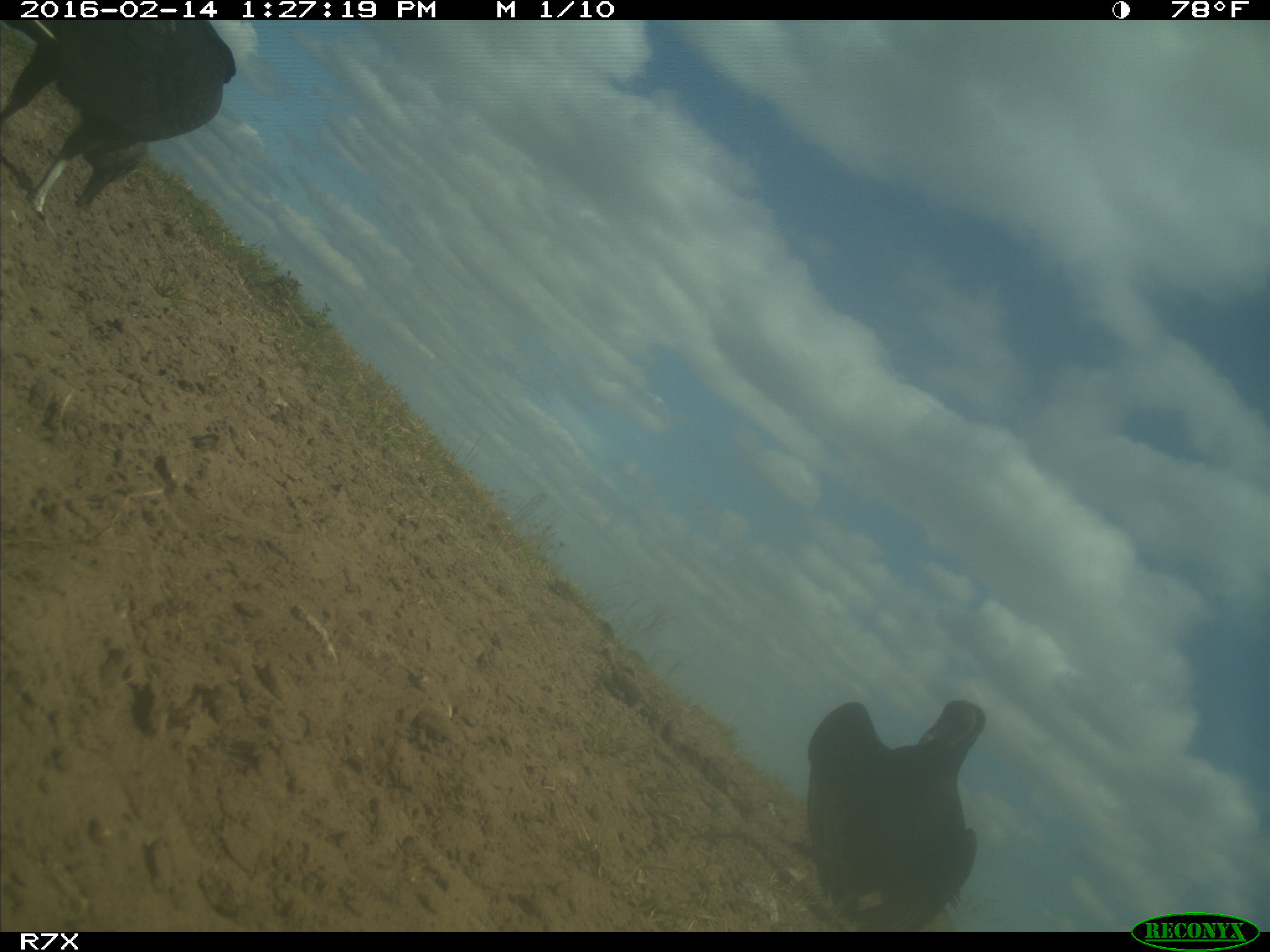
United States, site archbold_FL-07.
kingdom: Animalia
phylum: Chordata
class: Aves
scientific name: Aves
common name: birds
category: unidentified bird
Unidentified bird (birds) (Aves).